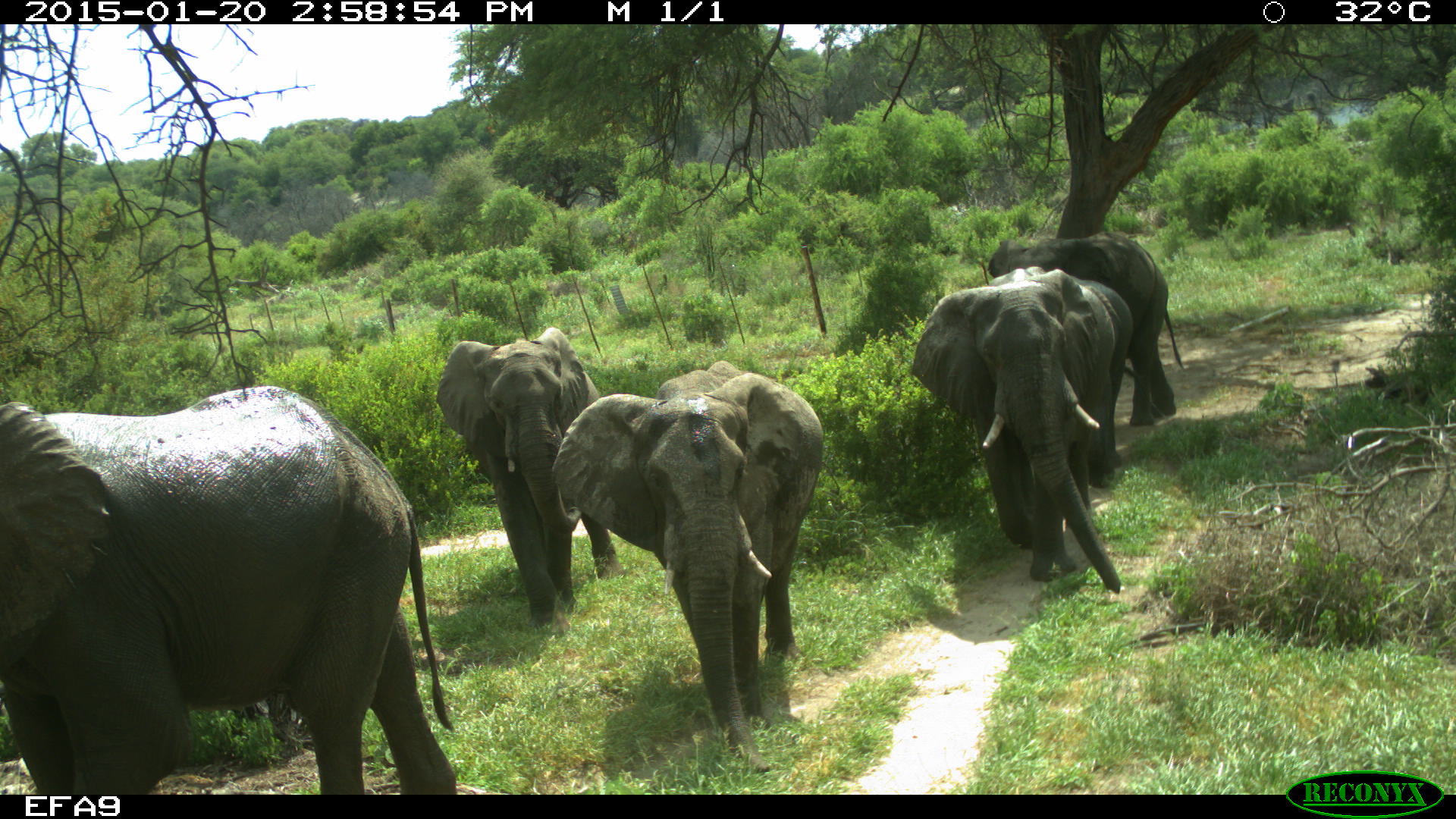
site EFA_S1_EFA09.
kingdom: Animalia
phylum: Chordata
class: Mammalia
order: Proboscidea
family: Elephantidae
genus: Loxodonta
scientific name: Loxodonta africana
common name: african bush elephant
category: elephant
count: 5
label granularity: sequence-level